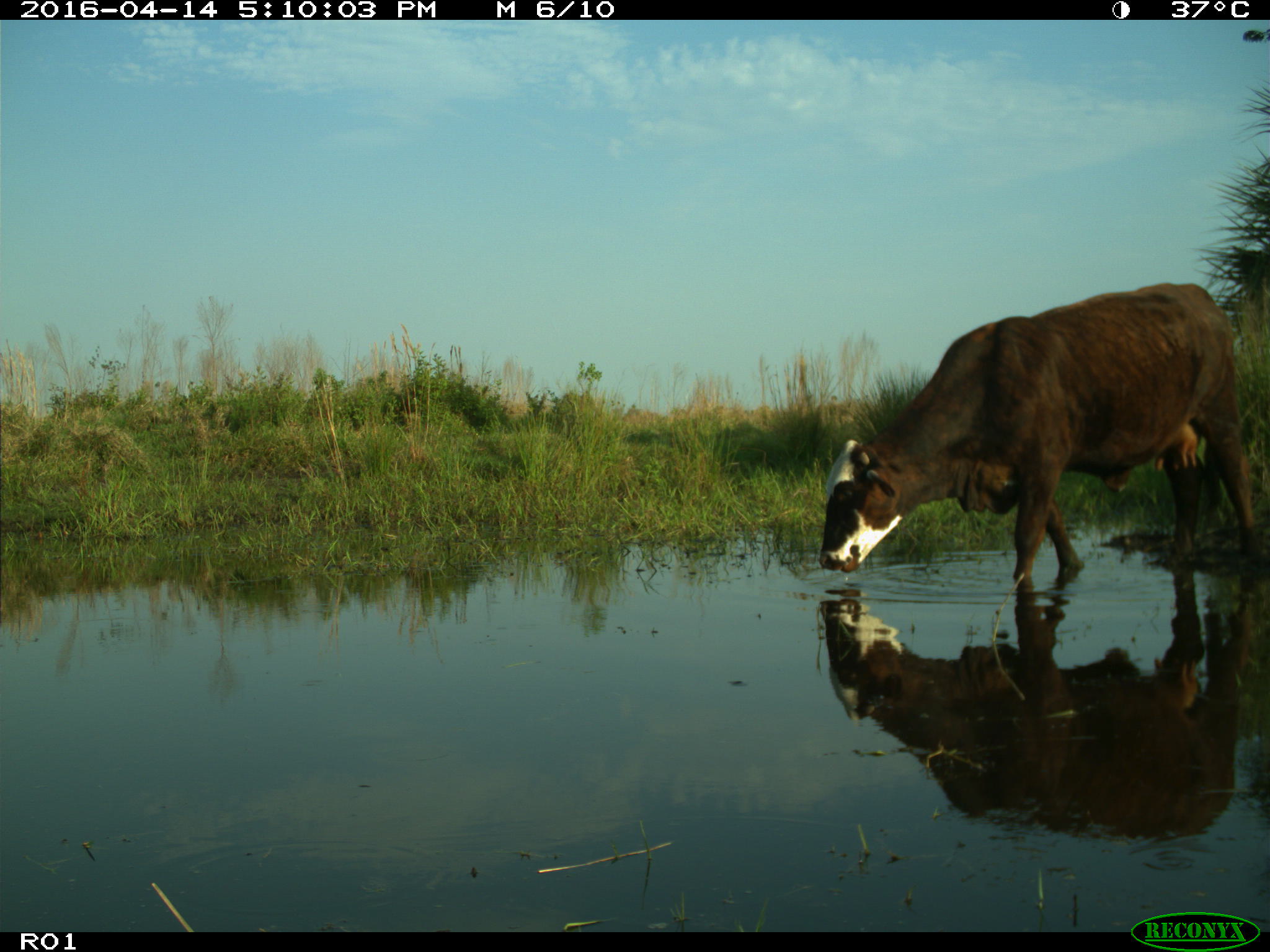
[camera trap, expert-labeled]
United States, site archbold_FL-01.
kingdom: Animalia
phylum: Chordata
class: Mammalia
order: Artiodactyla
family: Bovidae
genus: Bos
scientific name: Bos taurus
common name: domestic cow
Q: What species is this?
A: Bos taurus (domestic cow).